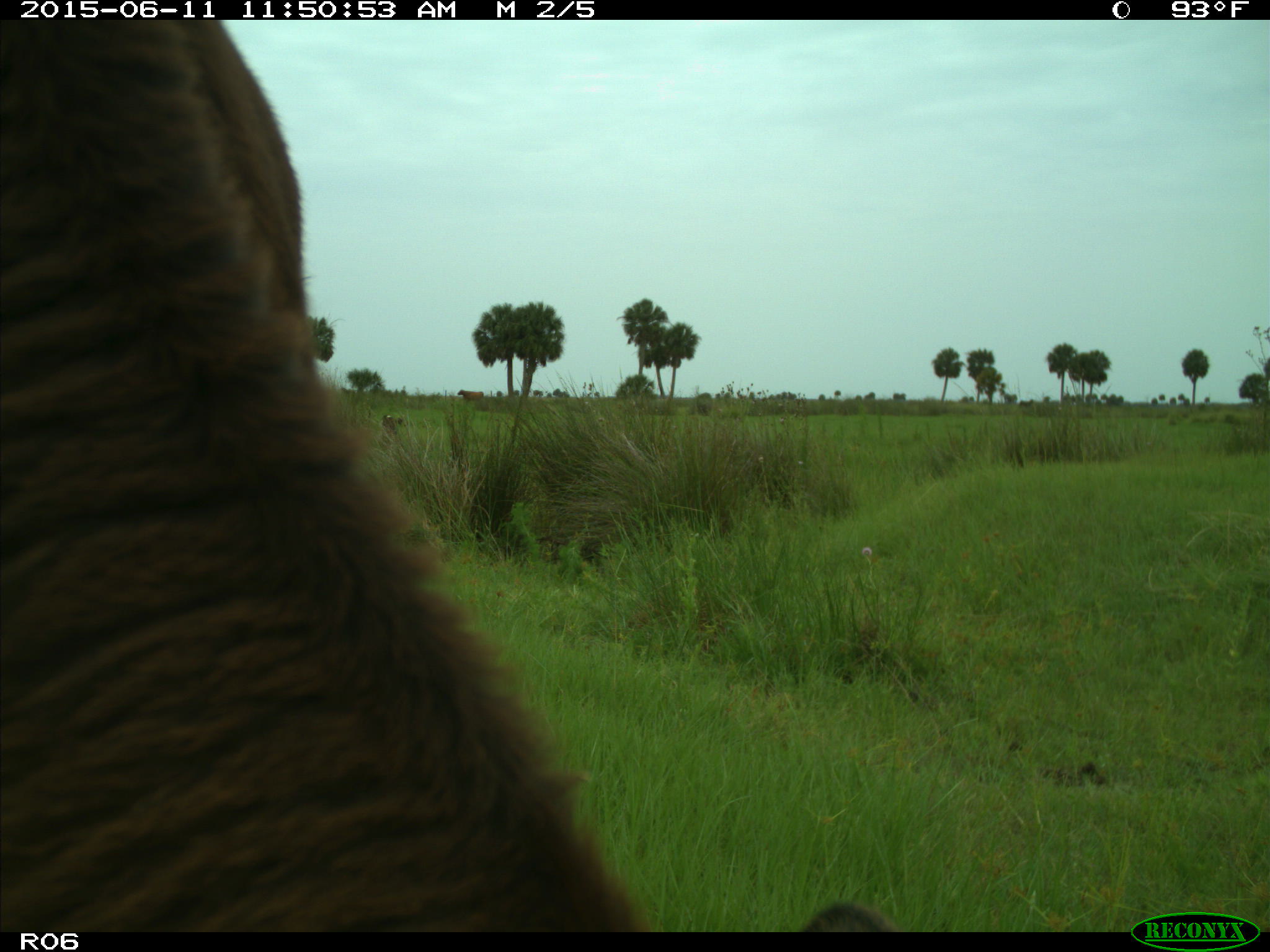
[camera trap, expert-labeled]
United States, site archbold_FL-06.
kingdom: Animalia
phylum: Chordata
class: Mammalia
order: Artiodactyla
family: Bovidae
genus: Bos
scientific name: Bos taurus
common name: domestic cow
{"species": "Bos taurus (domestic cow)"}